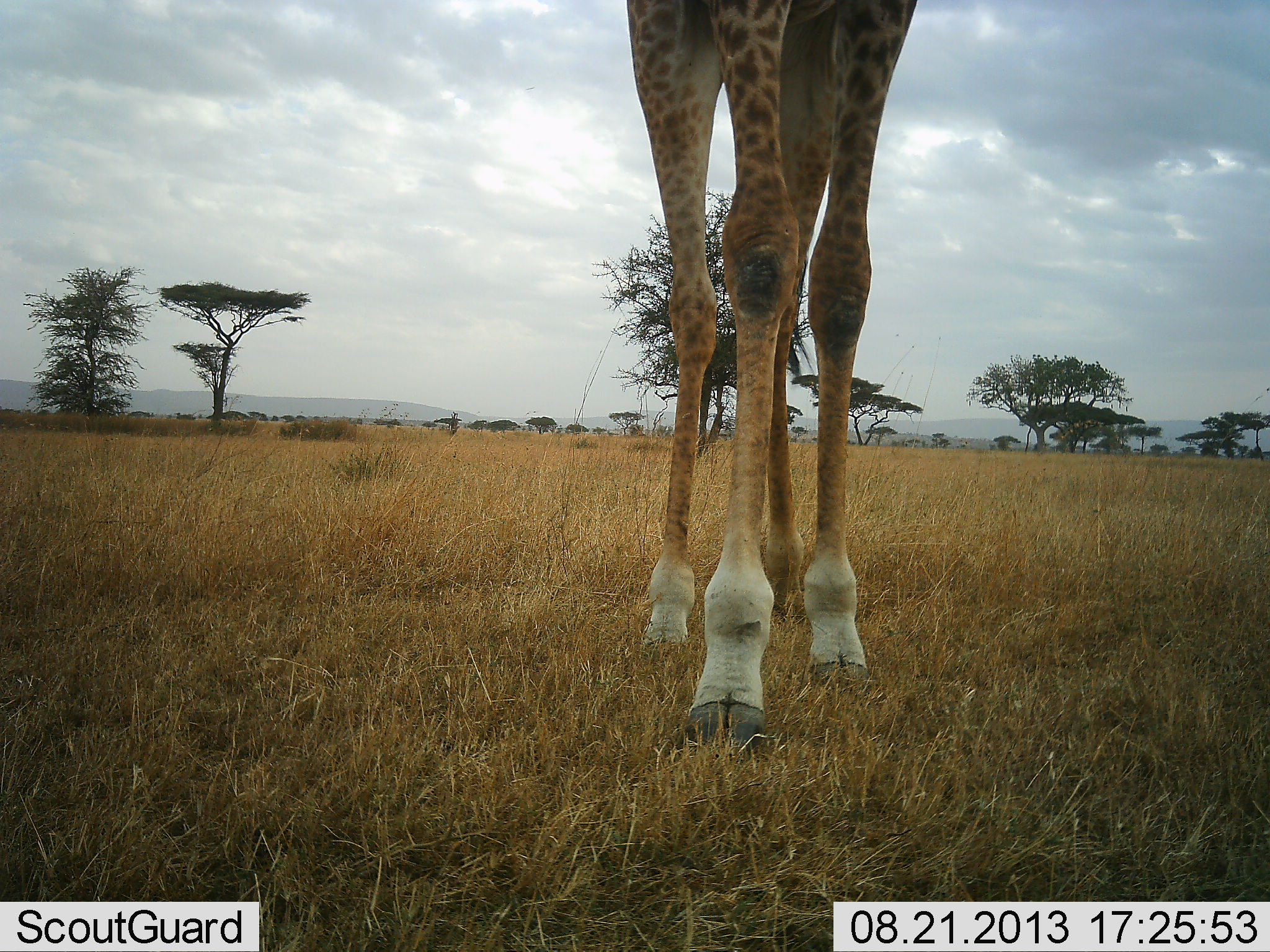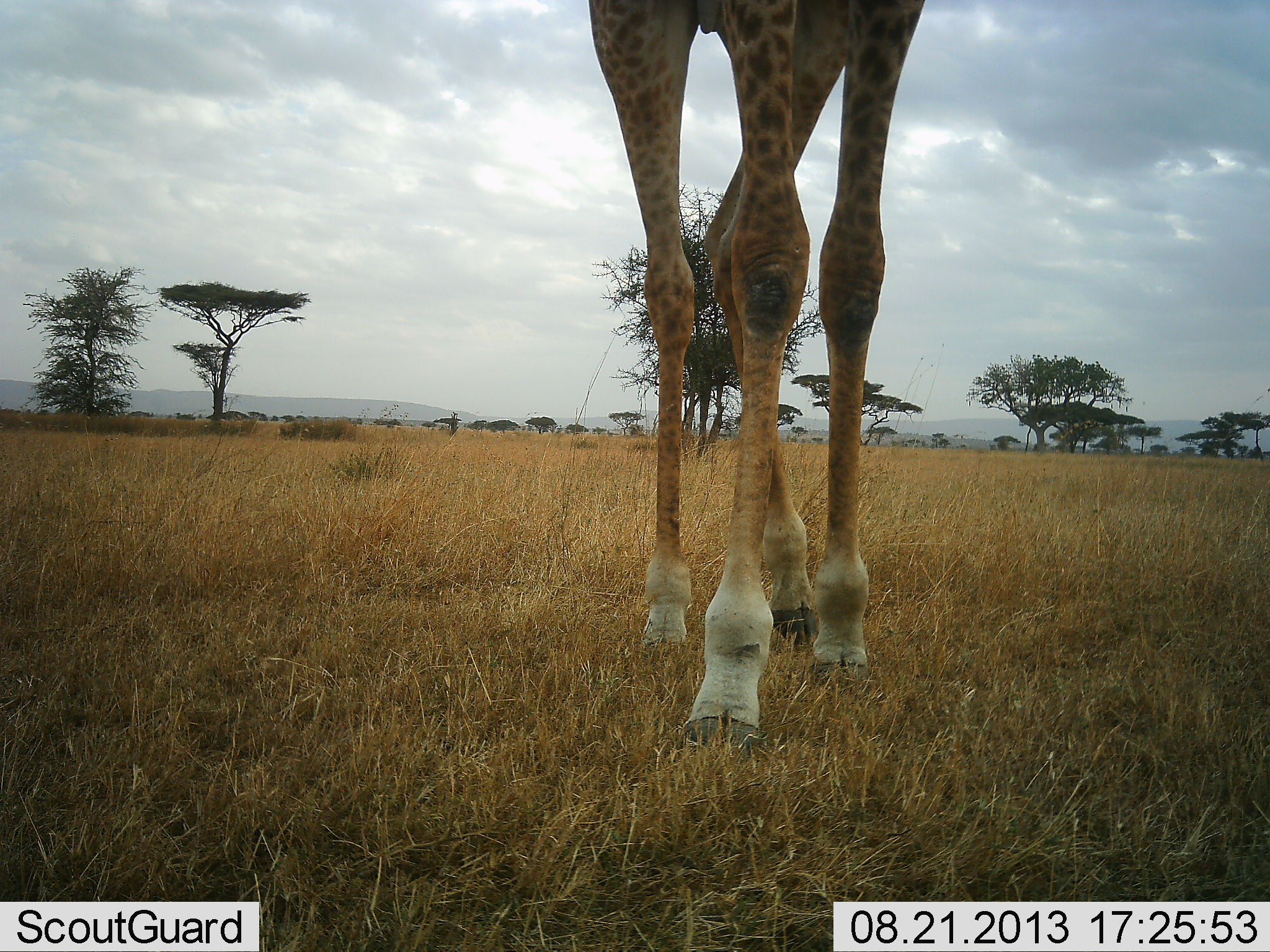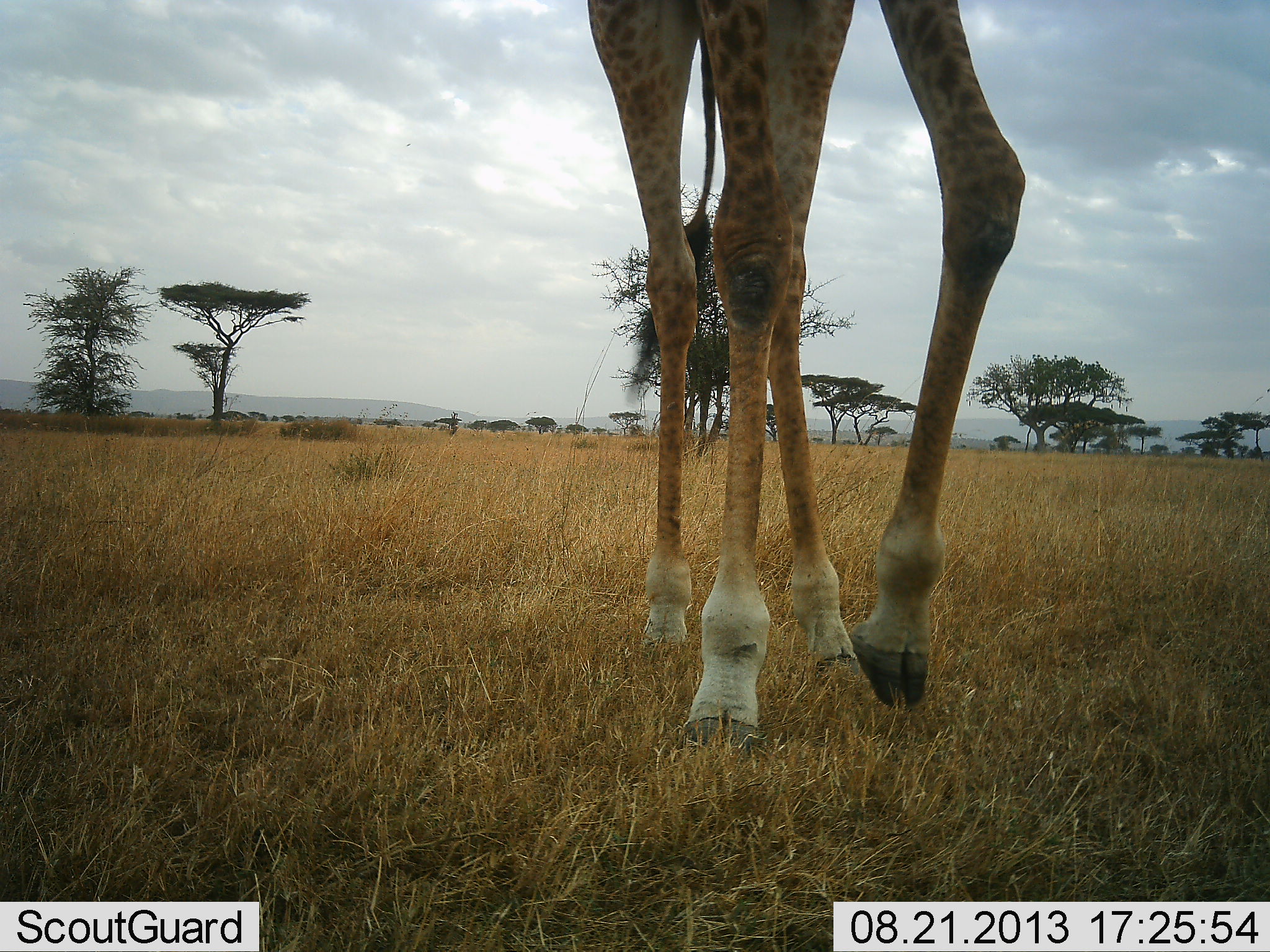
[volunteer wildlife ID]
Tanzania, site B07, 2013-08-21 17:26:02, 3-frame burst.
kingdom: Animalia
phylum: Chordata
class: Mammalia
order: Artiodactyla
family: Giraffidae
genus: Giraffa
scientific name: Giraffa camelopardalis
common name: giraffe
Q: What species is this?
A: Giraffe (Giraffa camelopardalis).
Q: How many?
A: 1.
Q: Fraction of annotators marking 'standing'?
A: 59%.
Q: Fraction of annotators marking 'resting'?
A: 0%.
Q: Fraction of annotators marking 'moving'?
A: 48%.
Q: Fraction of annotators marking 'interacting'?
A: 0%.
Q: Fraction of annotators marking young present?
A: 0%.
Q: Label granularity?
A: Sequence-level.